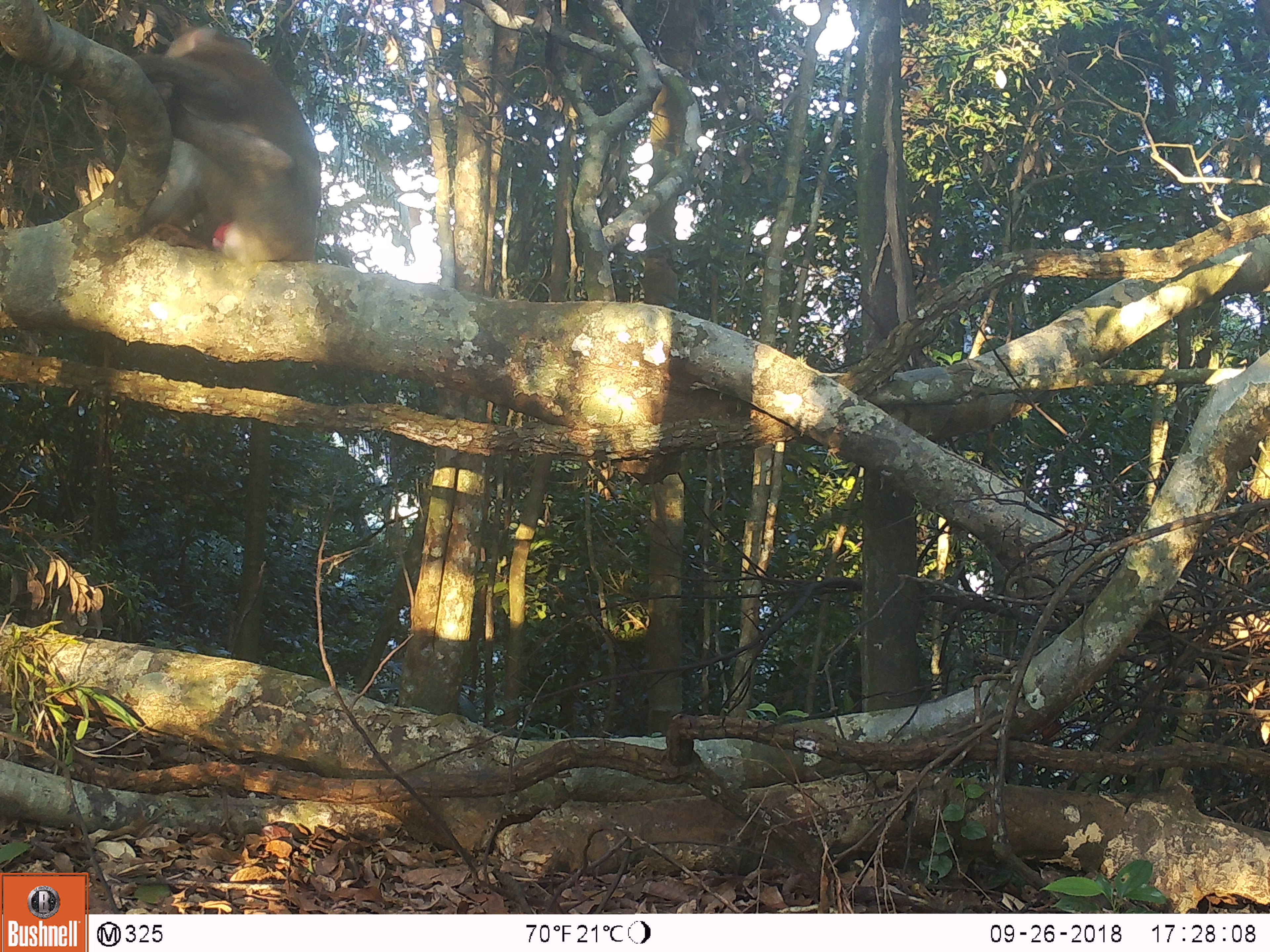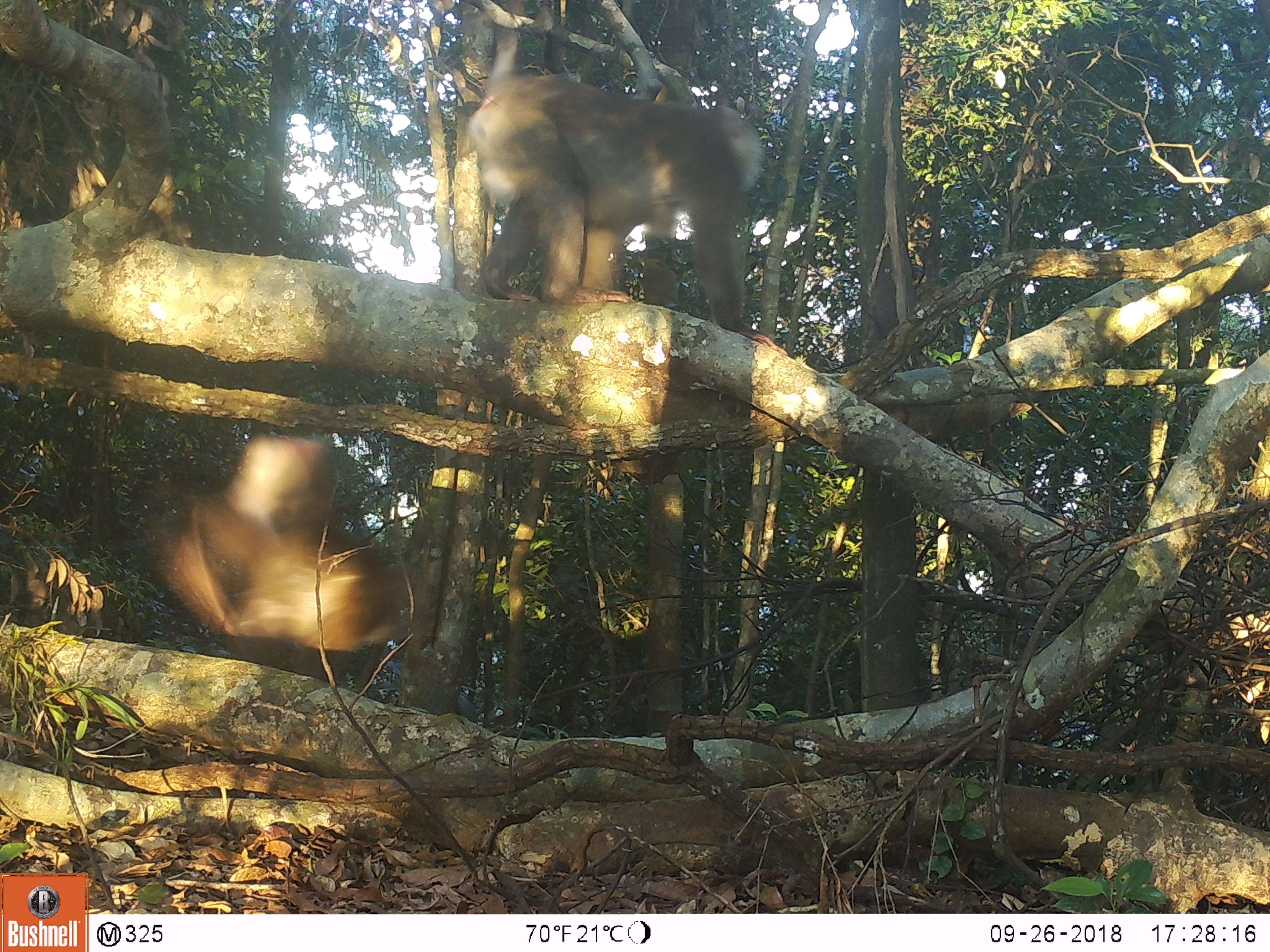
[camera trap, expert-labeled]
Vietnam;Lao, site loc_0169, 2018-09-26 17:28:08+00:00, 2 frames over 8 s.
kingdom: Animalia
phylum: Chordata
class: Mammalia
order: Primates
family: Cercopithecidae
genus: Macaca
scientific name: Macaca nemestrina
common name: pig-tailed macaque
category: pig tailed macaque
Pig tailed macaque (pig-tailed macaque) (Macaca nemestrina). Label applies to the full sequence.